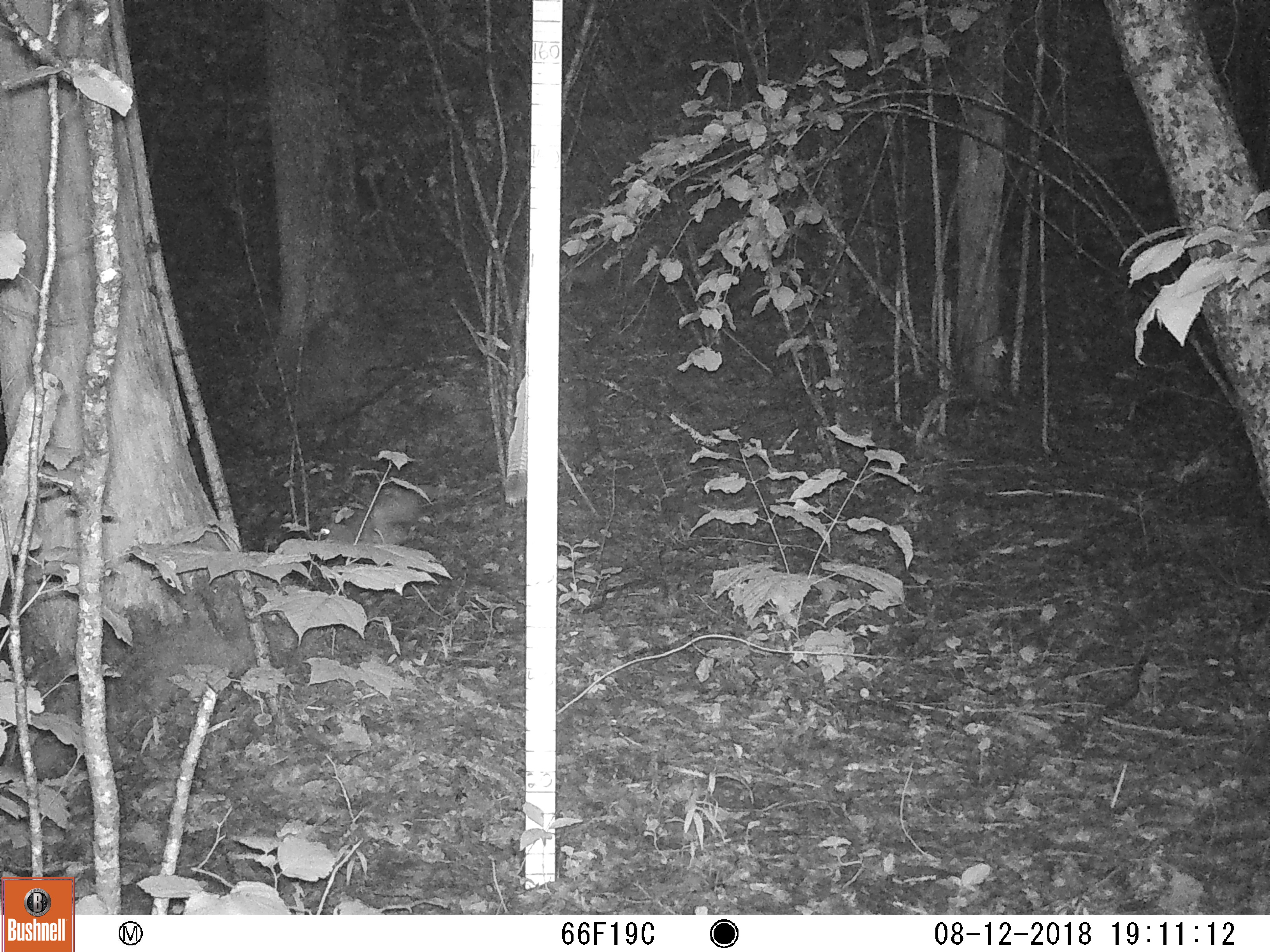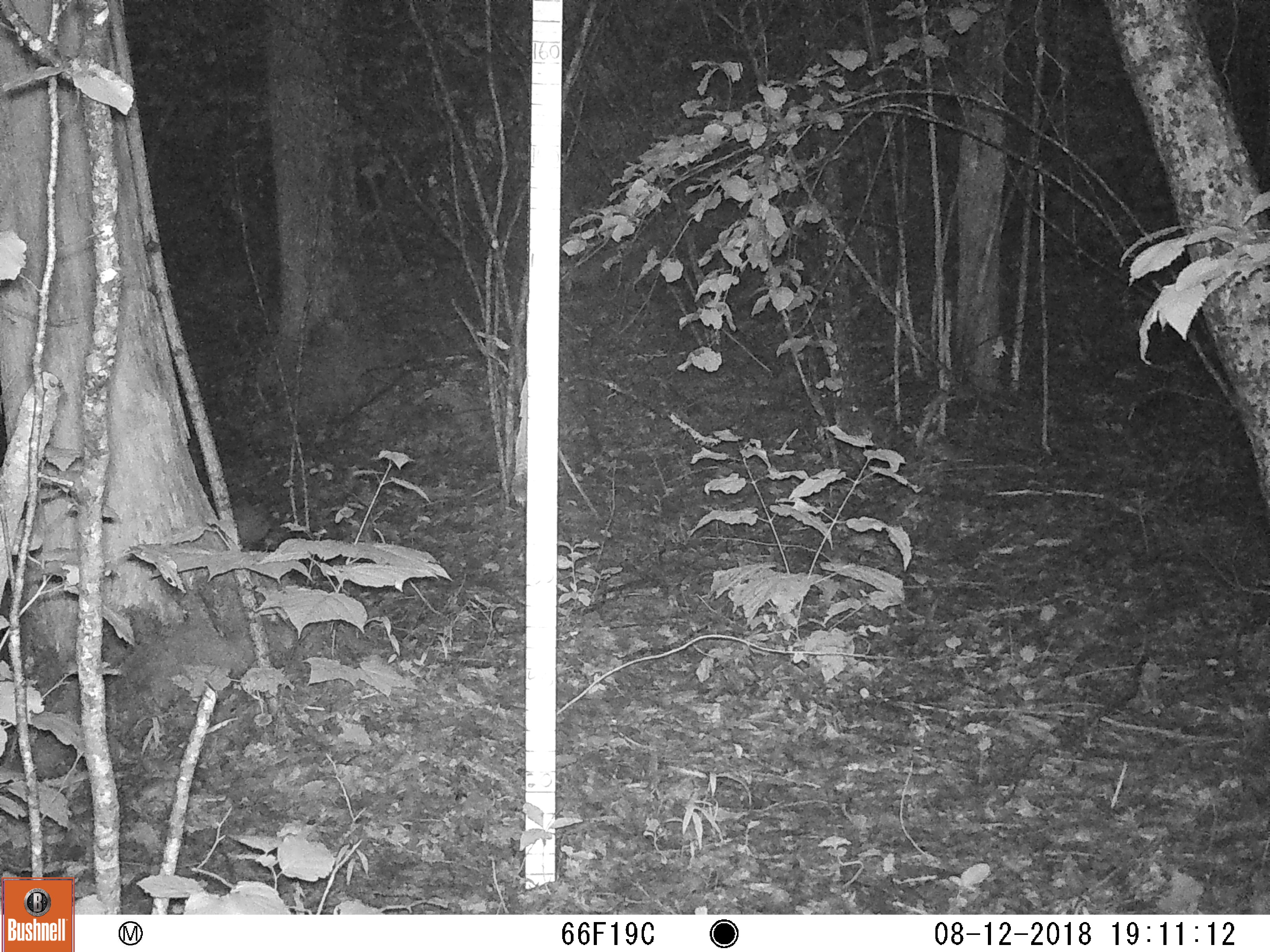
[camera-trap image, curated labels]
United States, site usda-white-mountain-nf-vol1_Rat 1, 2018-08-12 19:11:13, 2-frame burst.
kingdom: Animalia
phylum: Chordata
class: Mammalia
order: Lagomorpha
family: Leporidae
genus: Lepus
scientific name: Lepus americanus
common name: snowshoe hare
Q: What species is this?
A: Snowshoe hare (Lepus americanus).